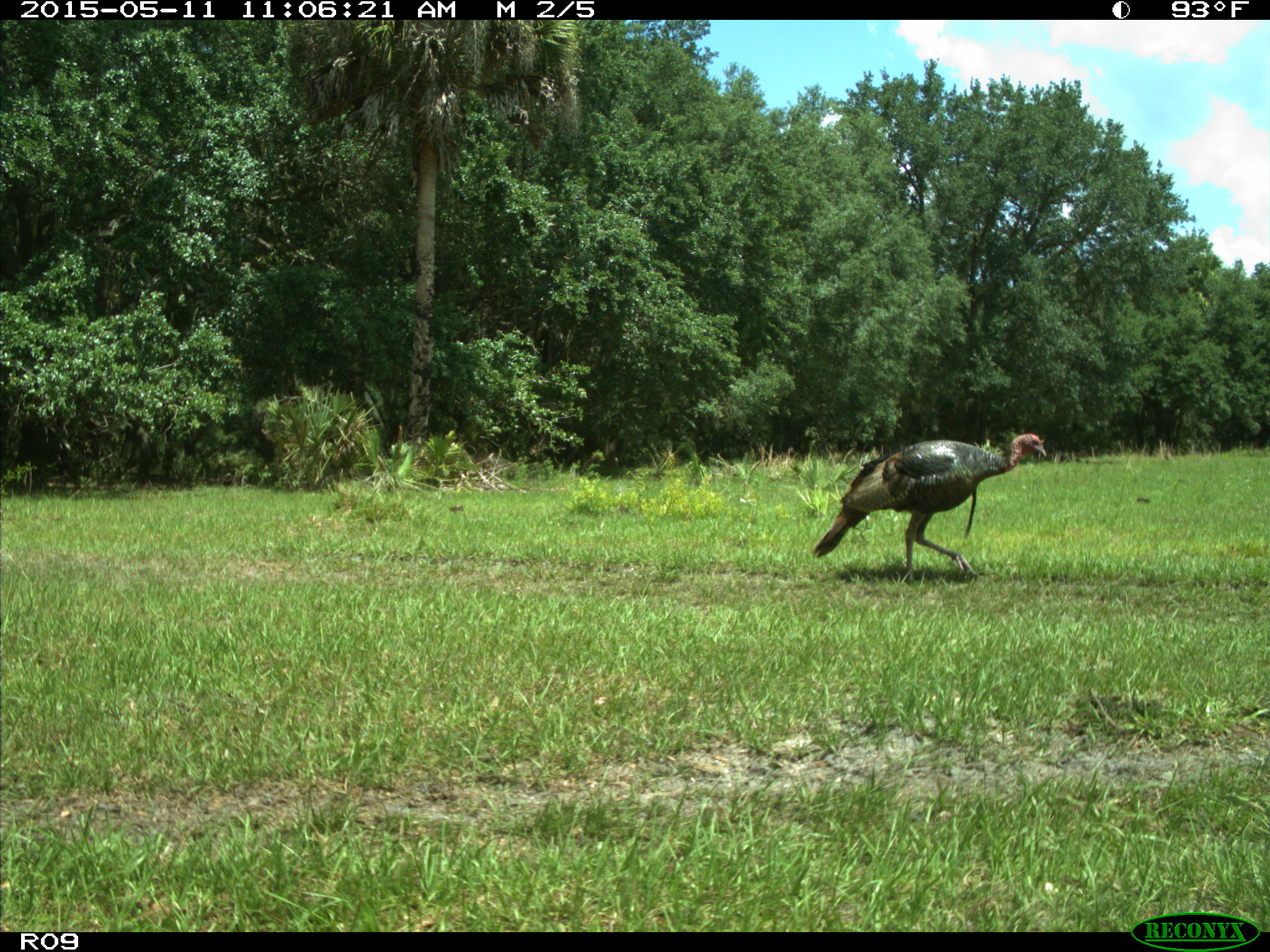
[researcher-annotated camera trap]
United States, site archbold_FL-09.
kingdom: Animalia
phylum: Chordata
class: Aves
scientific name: Aves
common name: birds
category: unidentified bird